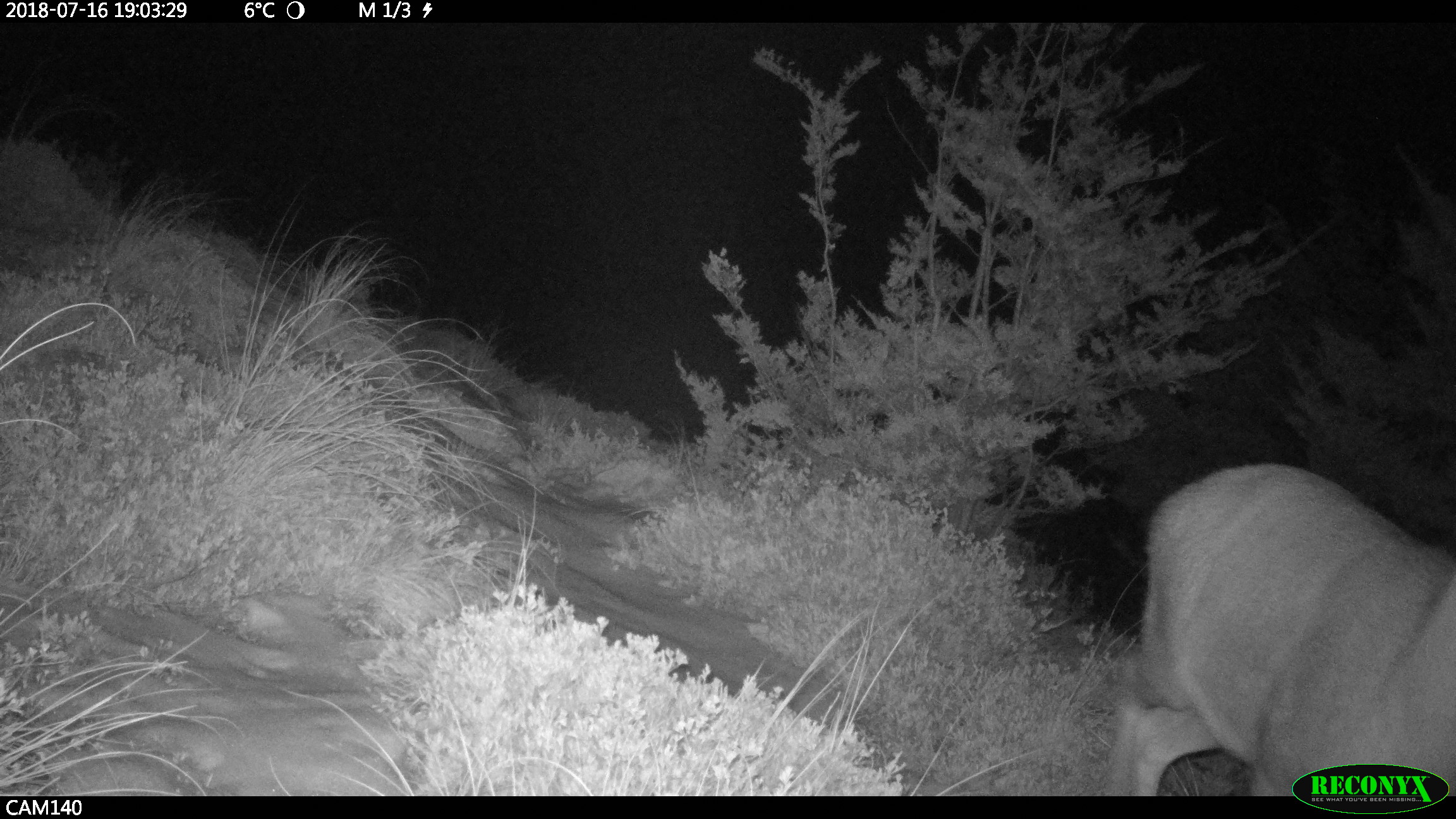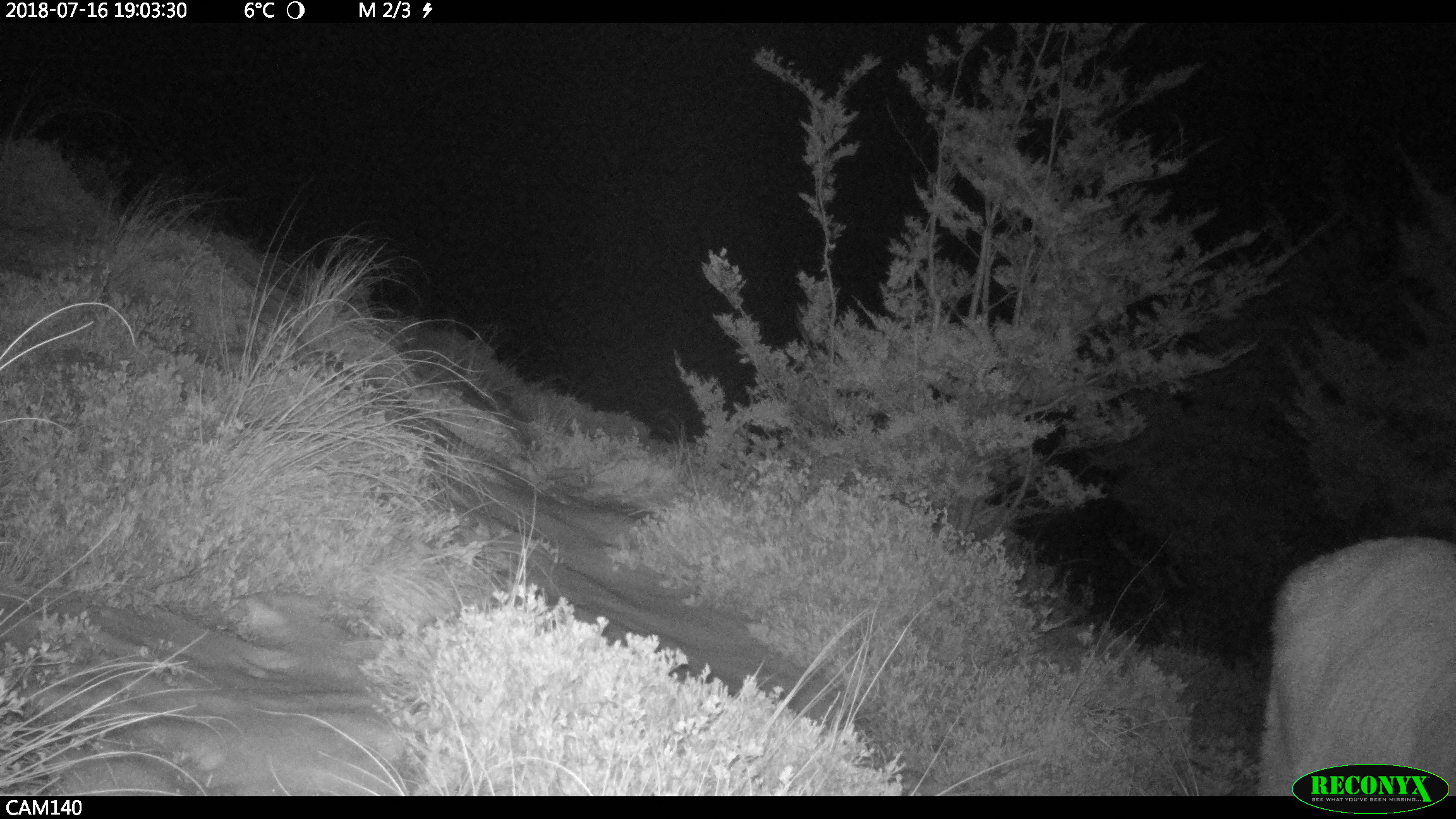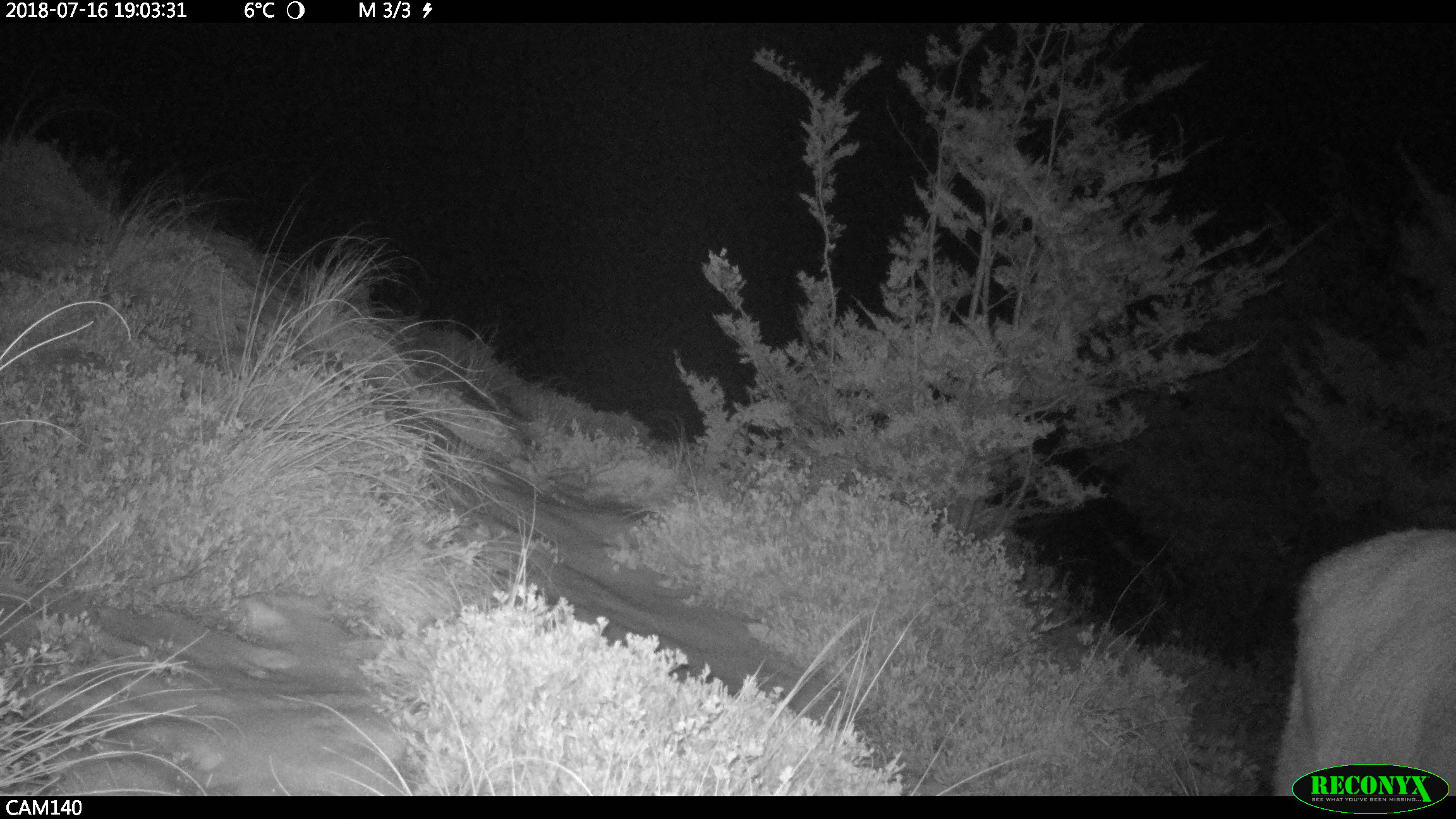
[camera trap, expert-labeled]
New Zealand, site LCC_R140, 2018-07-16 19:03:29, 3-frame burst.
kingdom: Animalia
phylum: Chordata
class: Mammalia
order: Artiodactyla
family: Cervidae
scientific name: Cervidae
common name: deer